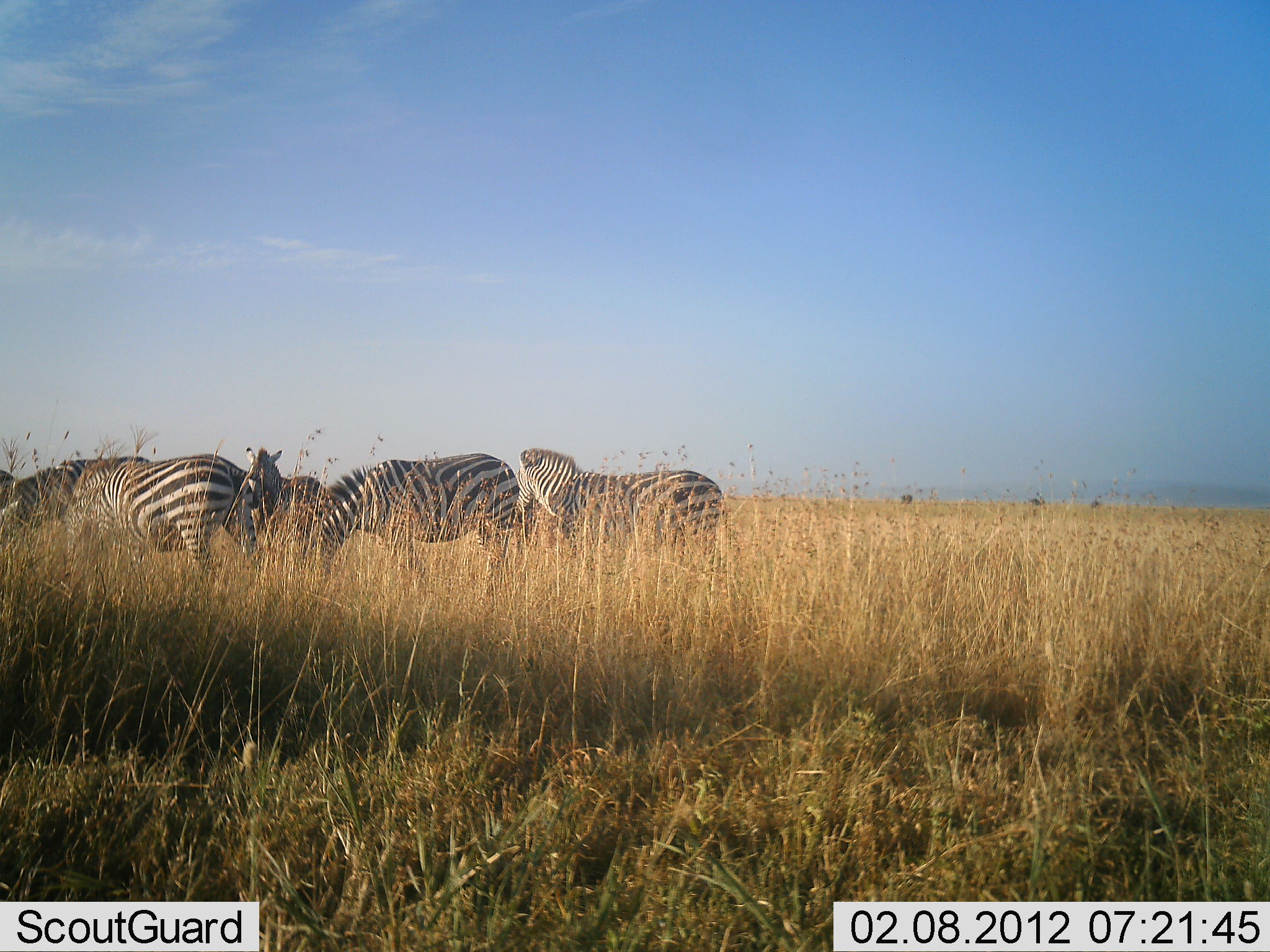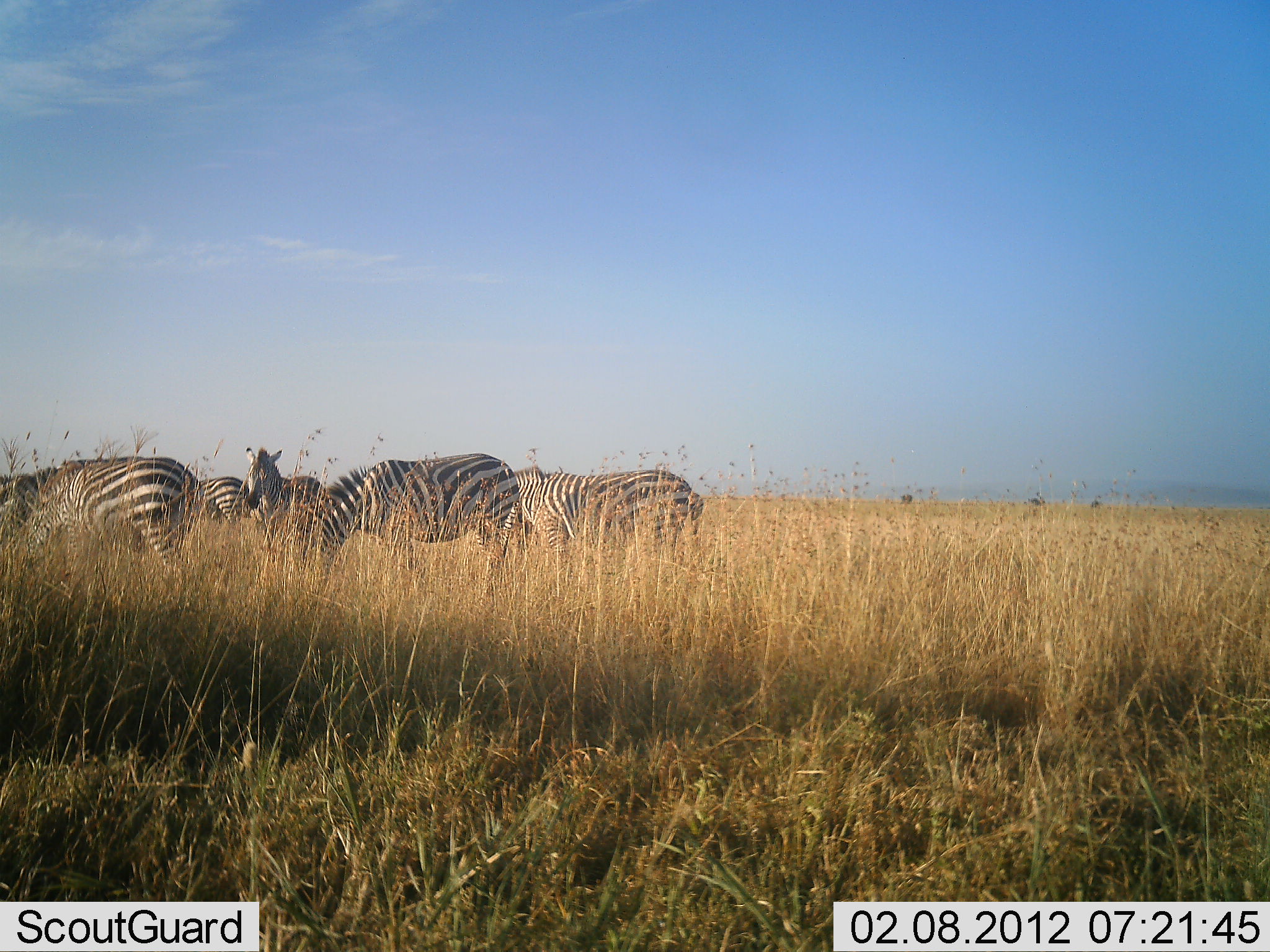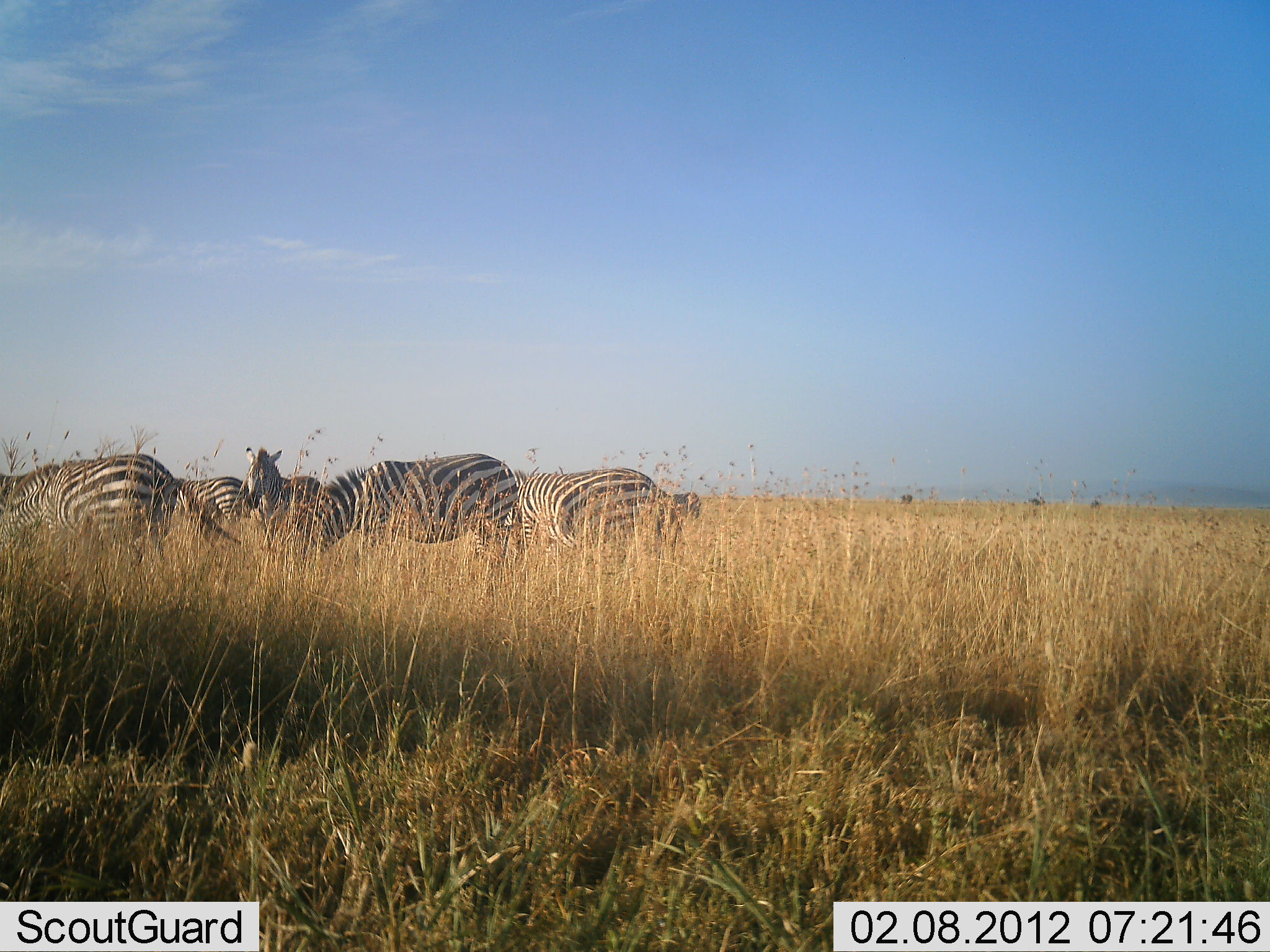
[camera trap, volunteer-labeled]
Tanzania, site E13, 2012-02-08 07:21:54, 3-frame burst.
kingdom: Animalia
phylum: Chordata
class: Mammalia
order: Perissodactyla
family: Equidae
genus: Equus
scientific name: Equus quagga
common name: plains zebra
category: zebra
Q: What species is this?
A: Zebra (plains zebra) (Equus quagga).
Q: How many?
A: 6.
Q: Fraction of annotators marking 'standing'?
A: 62%.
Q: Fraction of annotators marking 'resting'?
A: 6%.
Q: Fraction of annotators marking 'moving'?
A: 50%.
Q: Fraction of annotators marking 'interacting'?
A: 0%.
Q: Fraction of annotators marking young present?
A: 0%.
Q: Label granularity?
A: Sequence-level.